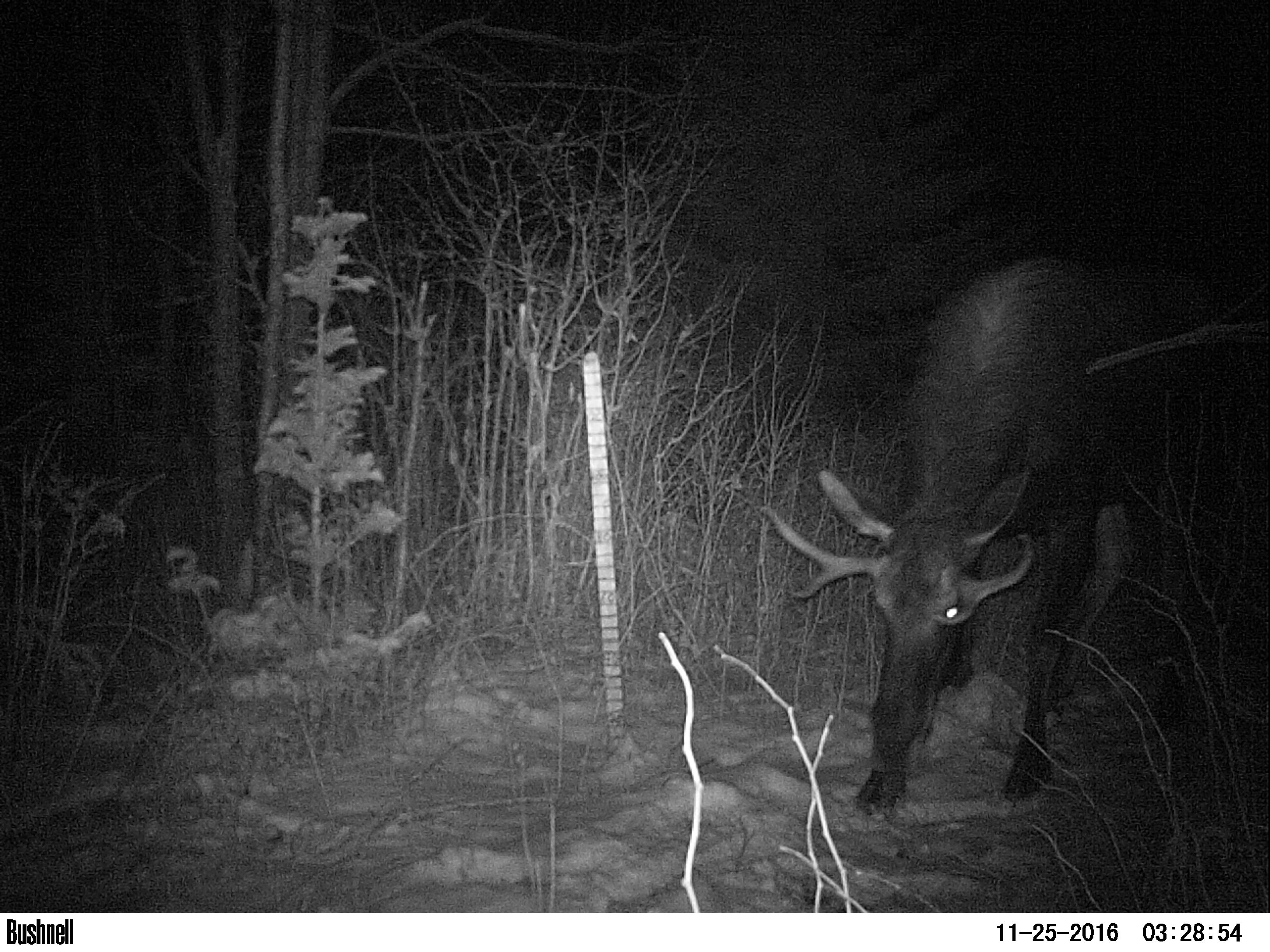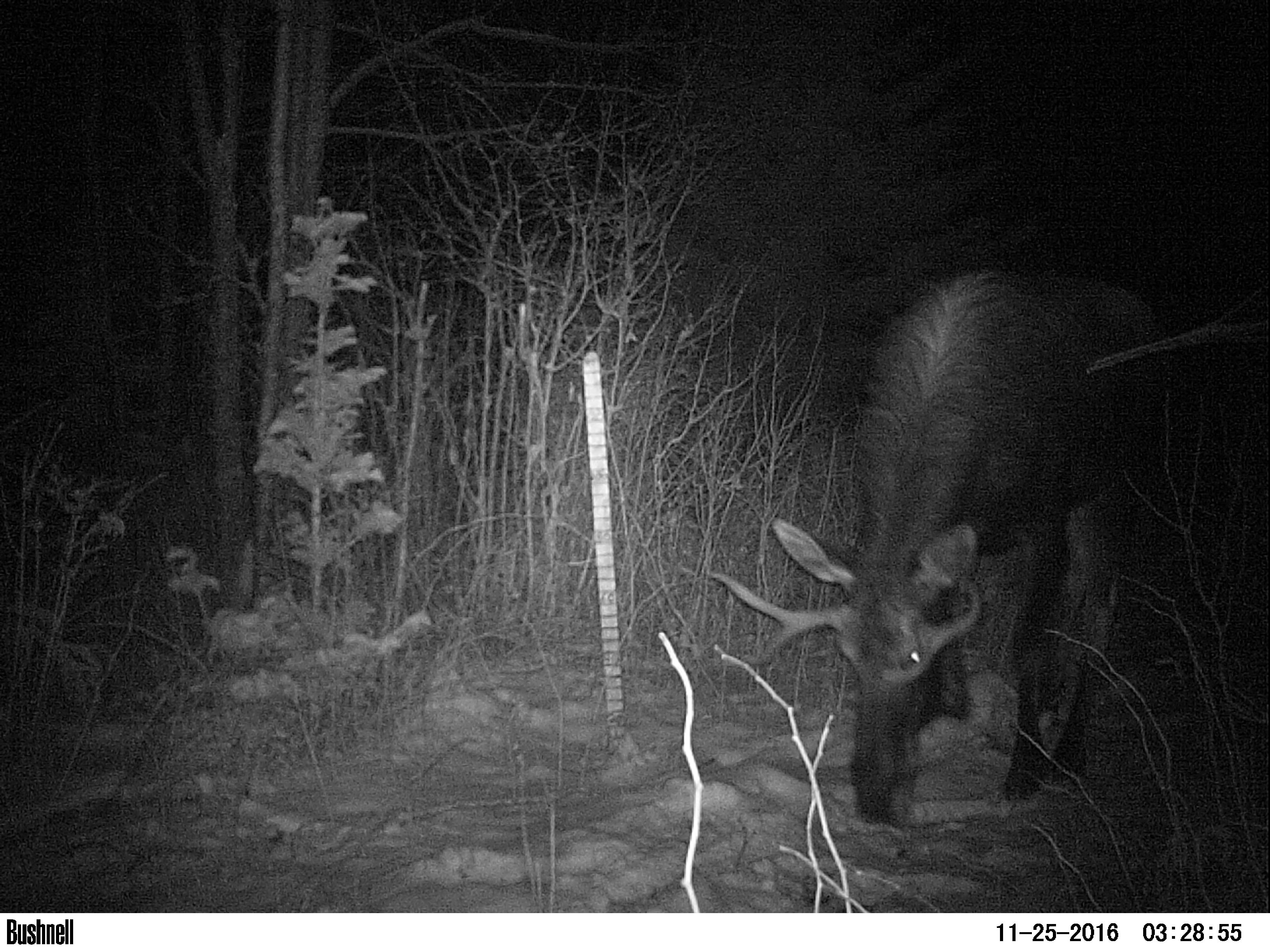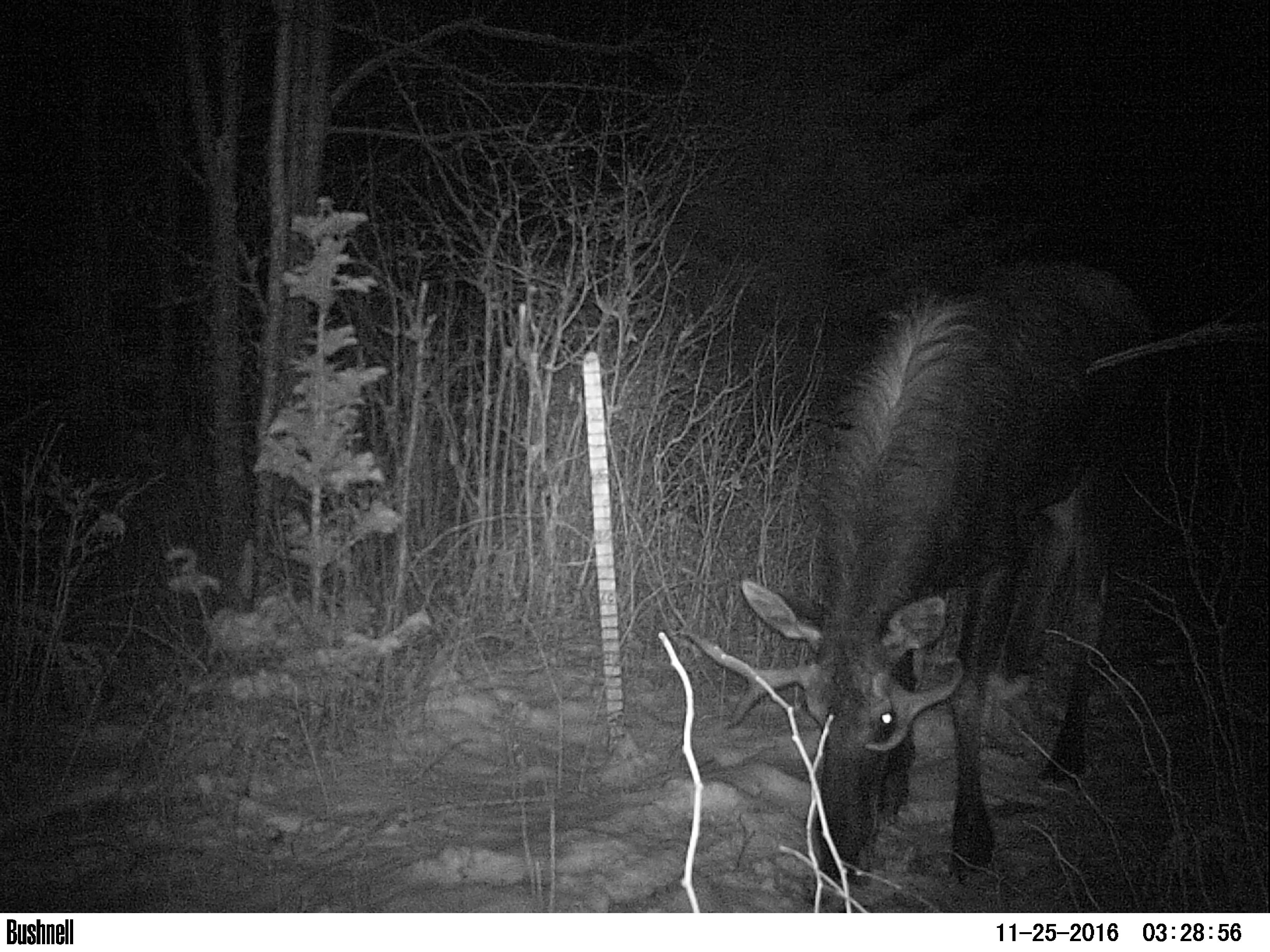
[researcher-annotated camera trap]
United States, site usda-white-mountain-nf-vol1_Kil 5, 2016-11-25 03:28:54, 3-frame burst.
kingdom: Animalia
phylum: Chordata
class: Mammalia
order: Artiodactyla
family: Cervidae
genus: Alces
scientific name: Alces alces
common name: moose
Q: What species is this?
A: Moose (Alces alces).